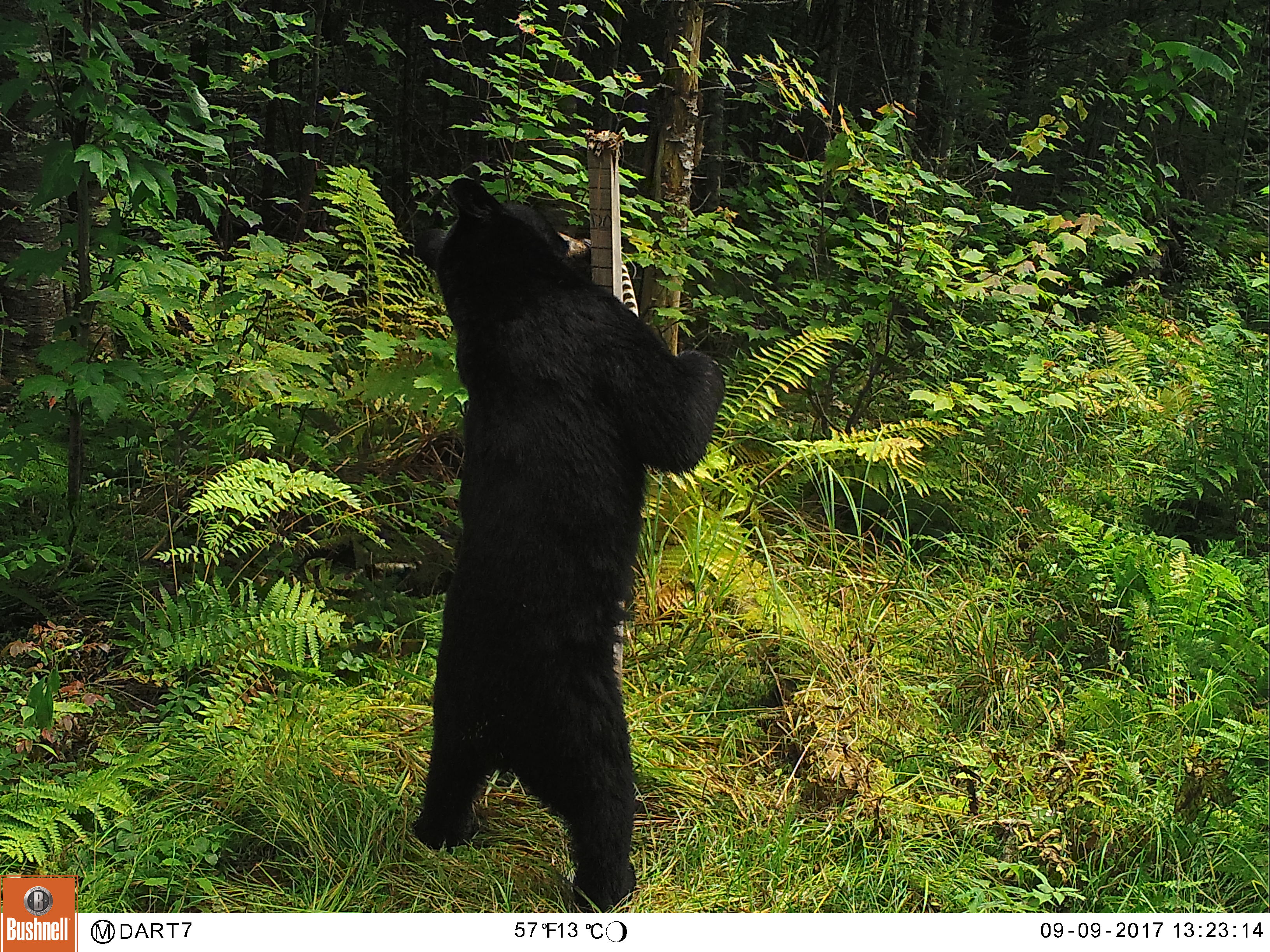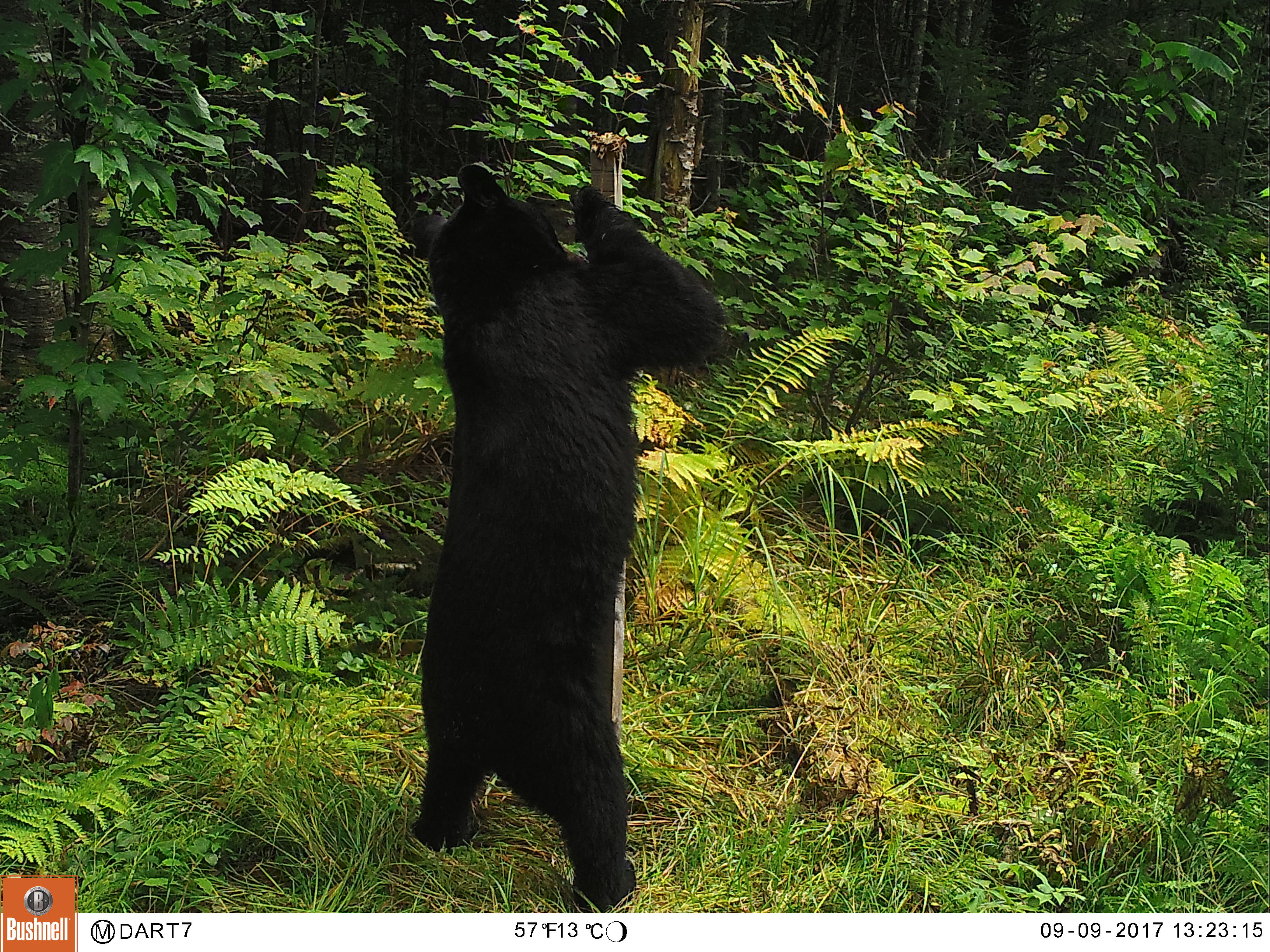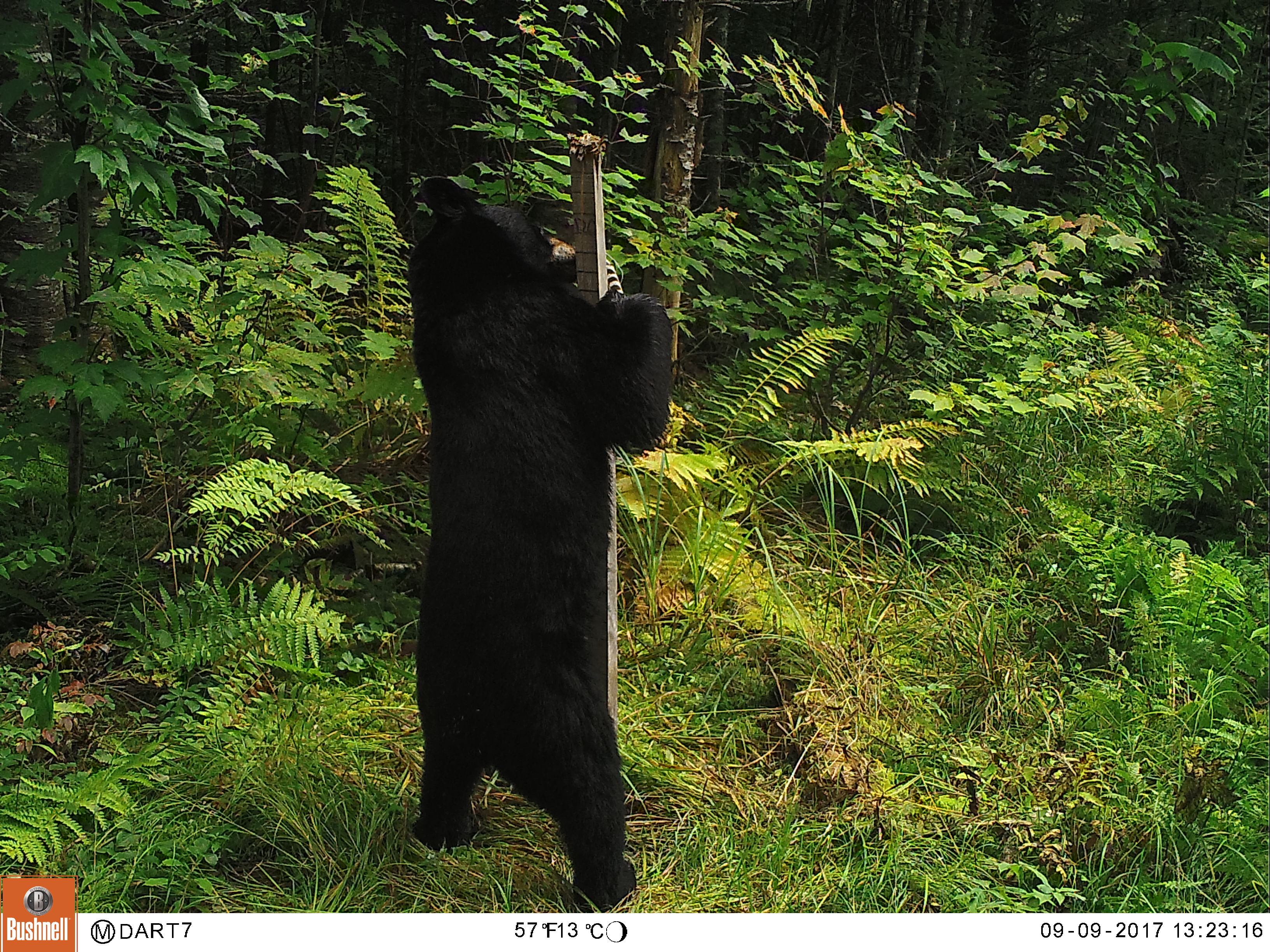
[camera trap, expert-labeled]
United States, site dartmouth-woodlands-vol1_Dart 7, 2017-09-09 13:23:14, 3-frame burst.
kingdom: Animalia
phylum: Chordata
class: Mammalia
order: Carnivora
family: Ursidae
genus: Ursus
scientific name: Ursus americanus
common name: black bear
Black bear (Ursus americanus).